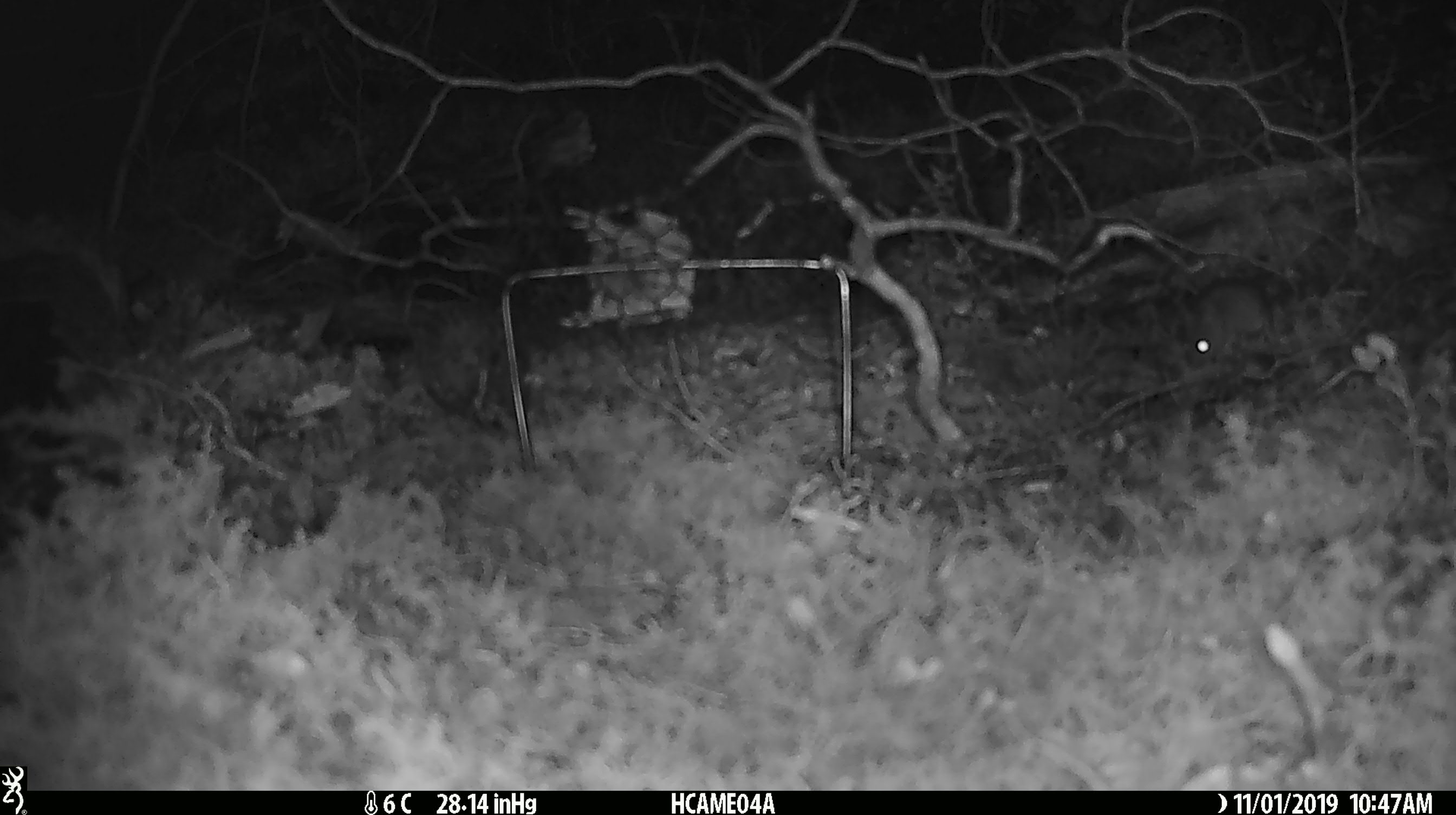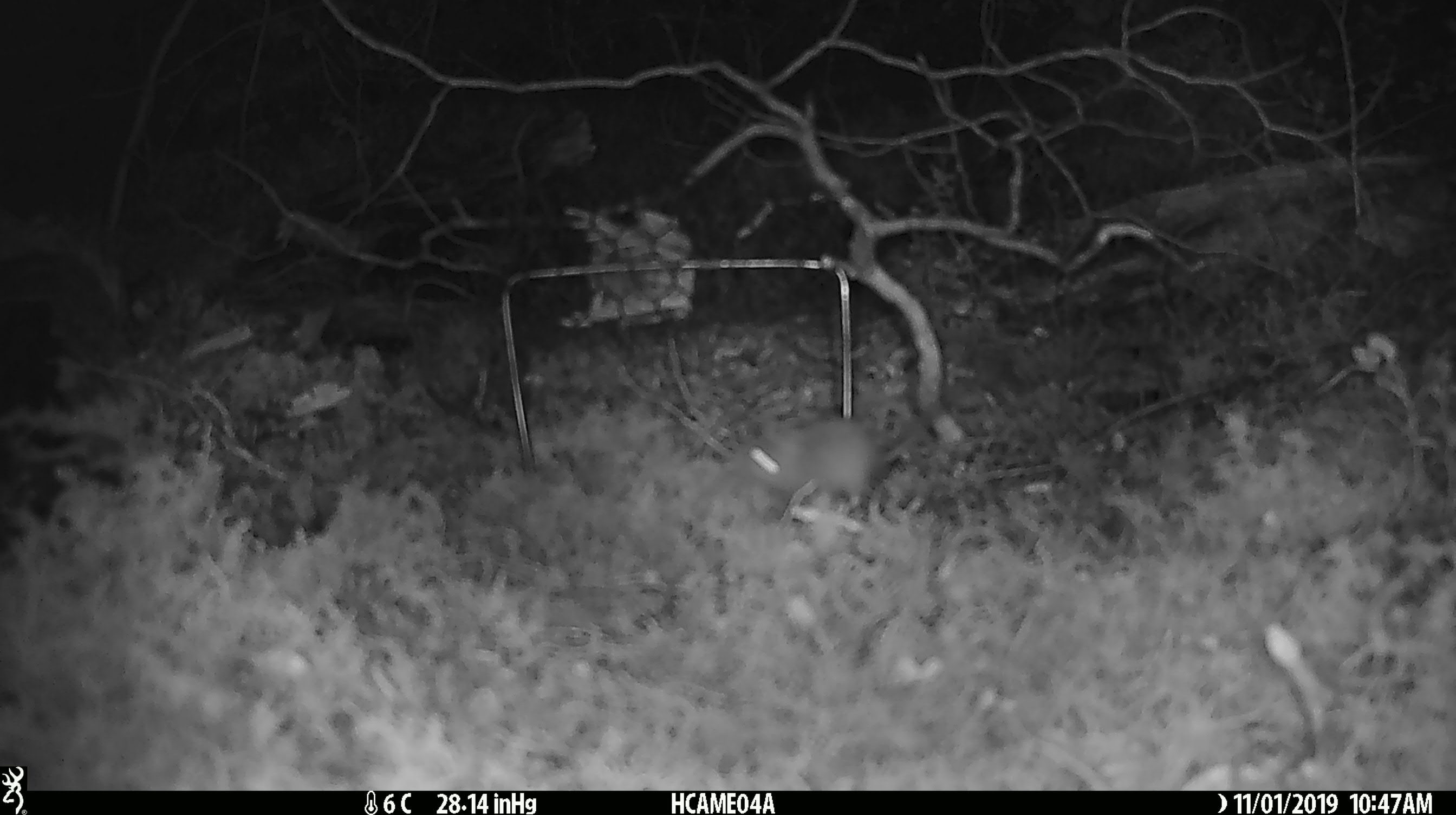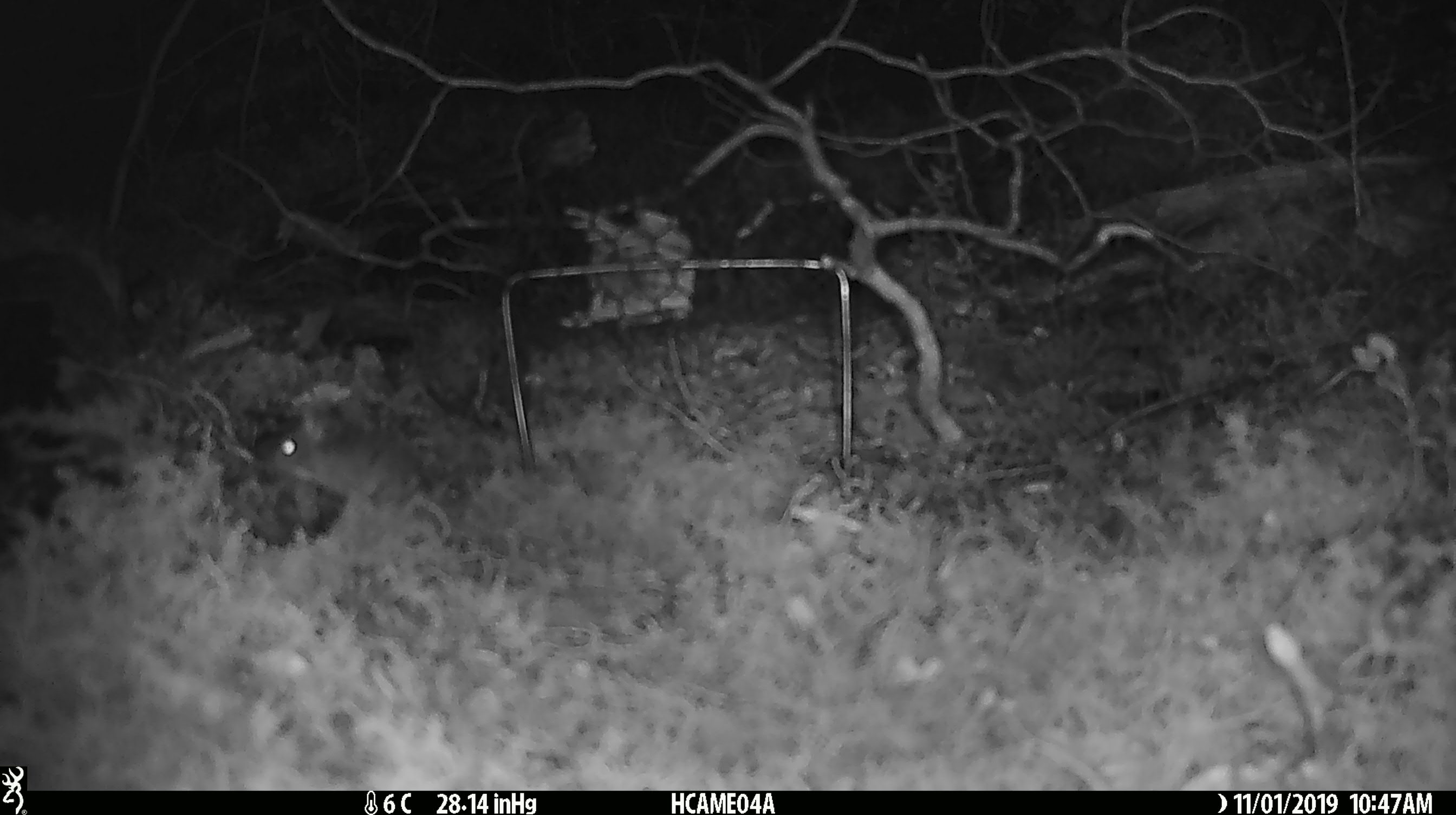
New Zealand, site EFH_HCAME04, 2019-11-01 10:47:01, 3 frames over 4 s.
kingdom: Animalia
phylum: Chordata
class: Mammalia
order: Rodentia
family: Muridae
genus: Mus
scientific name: Mus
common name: mouse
Mouse (Mus).